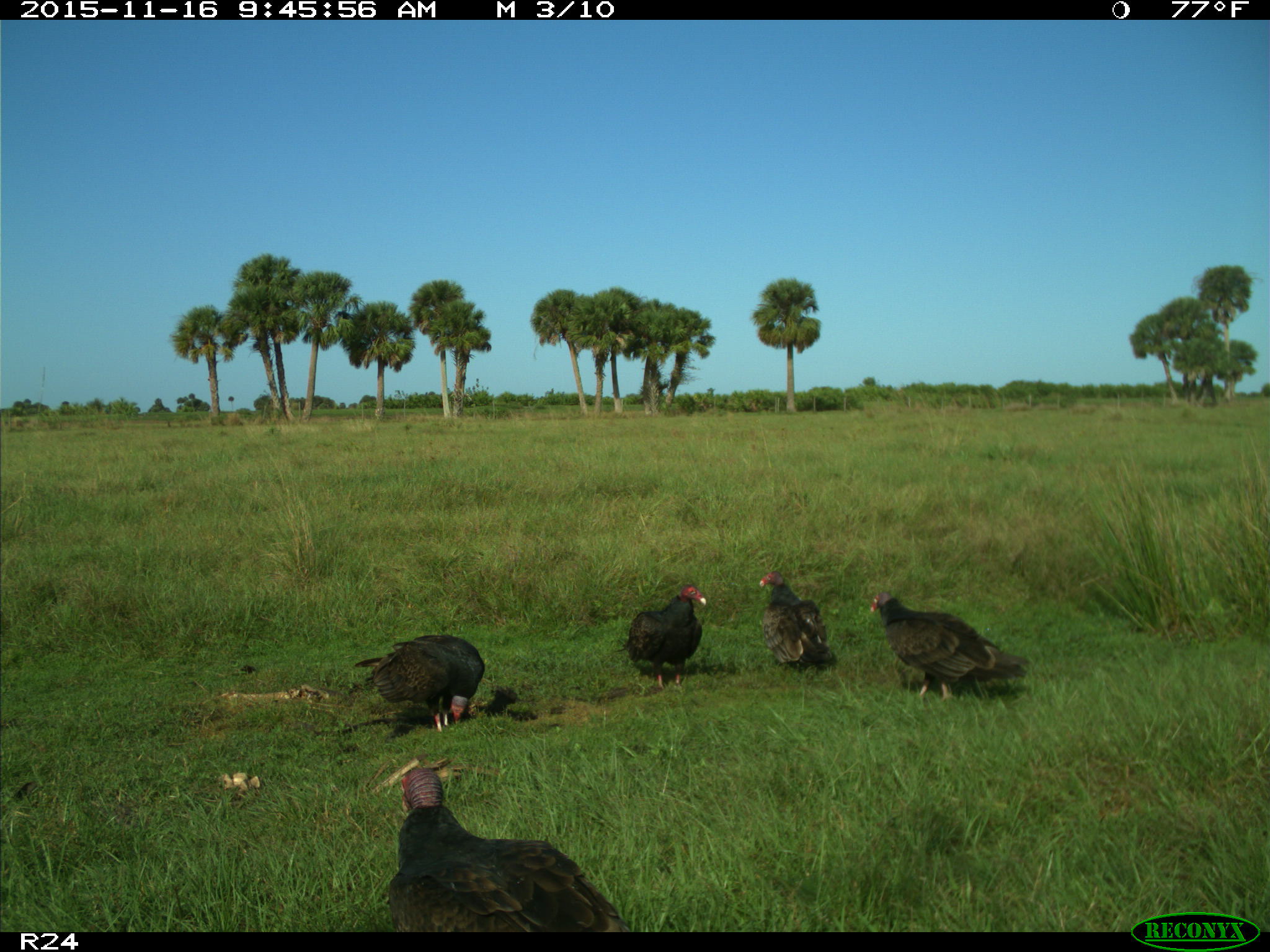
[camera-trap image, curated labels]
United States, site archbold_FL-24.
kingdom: Animalia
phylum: Chordata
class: Aves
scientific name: Aves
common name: birds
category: unidentified bird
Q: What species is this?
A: Unidentified bird (birds) (Aves).